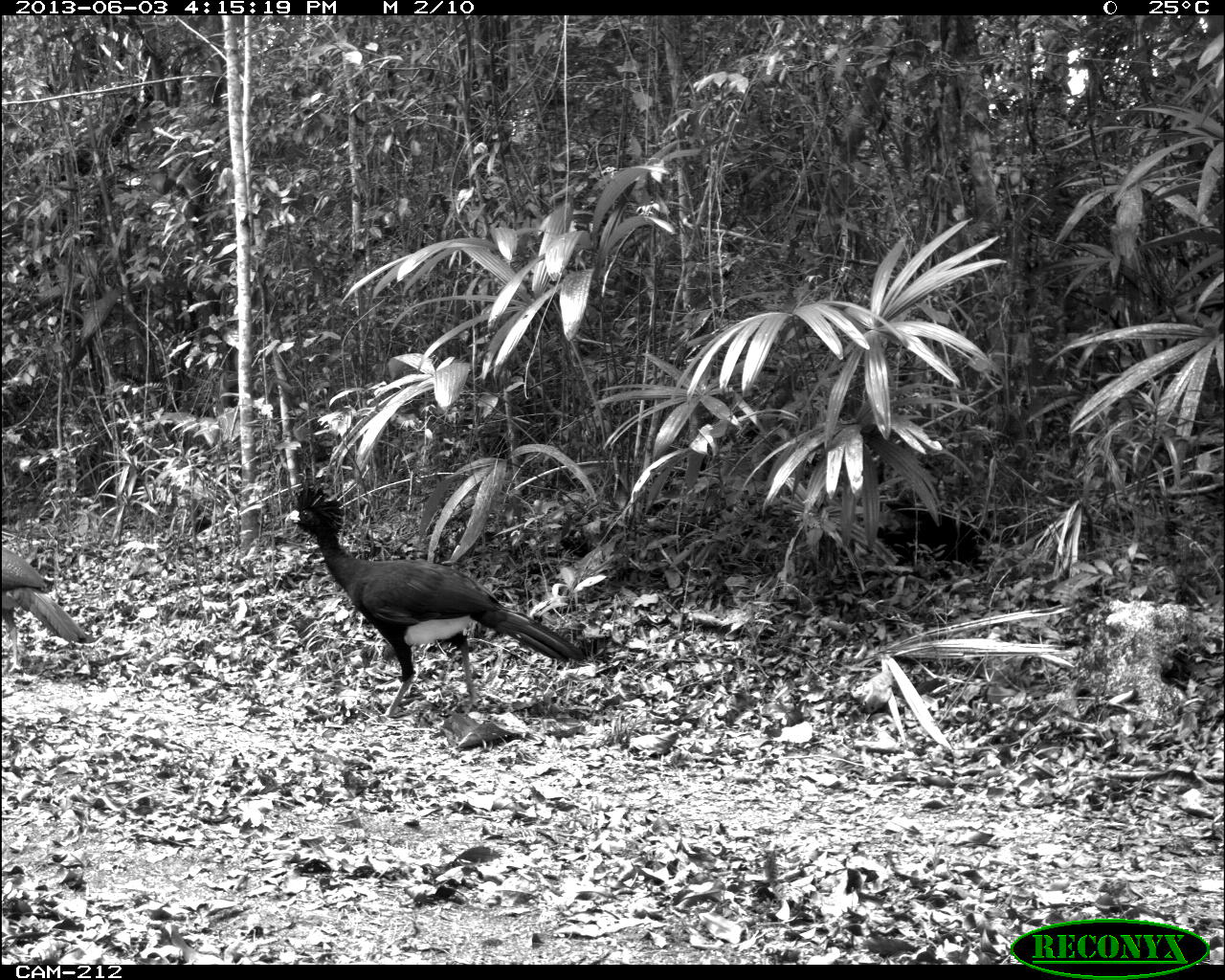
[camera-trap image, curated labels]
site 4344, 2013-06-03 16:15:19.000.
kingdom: Animalia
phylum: Chordata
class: Aves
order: Galliformes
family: Cracidae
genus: Crax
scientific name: Crax rubra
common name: great curassow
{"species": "Crax rubra (great curassow)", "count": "3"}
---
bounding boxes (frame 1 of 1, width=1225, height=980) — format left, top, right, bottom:
crax rubra: 287, 485, 588, 715; 1, 540, 86, 673